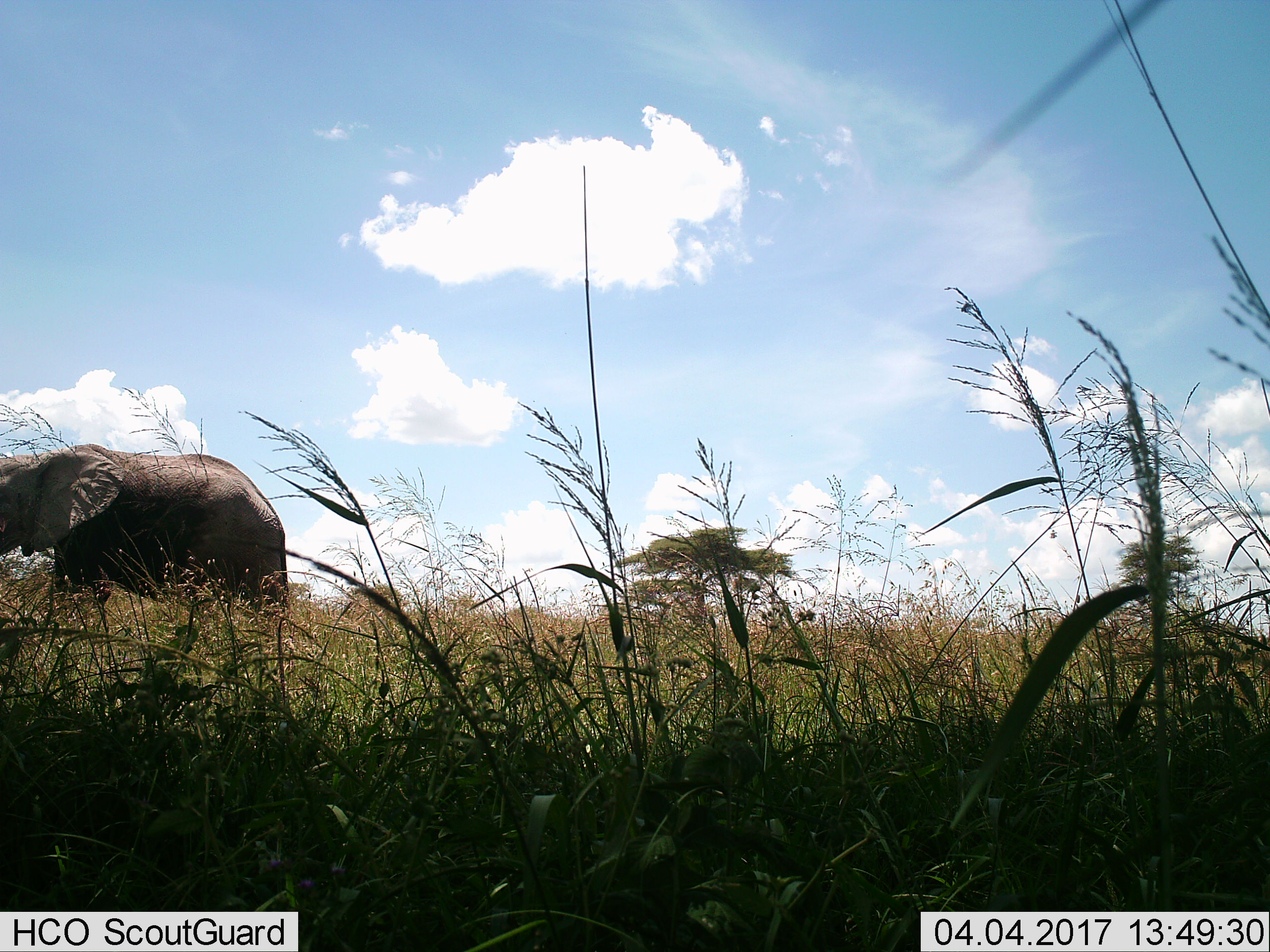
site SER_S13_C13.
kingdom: Animalia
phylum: Chordata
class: Mammalia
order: Proboscidea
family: Elephantidae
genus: Loxodonta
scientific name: Loxodonta africana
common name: african bush elephant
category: elephant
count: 1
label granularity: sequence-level